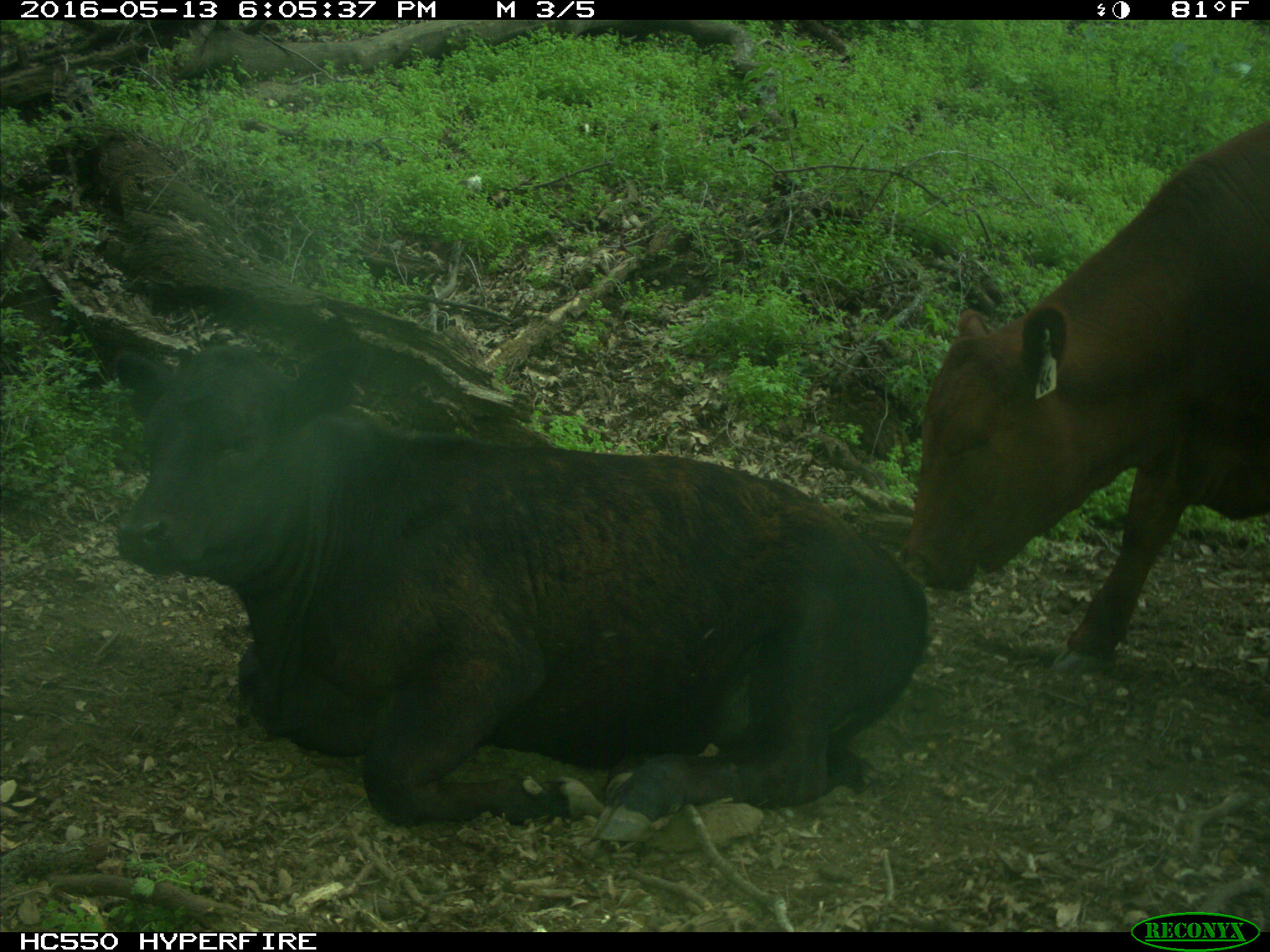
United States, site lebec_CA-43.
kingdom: Animalia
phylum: Chordata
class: Mammalia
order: Artiodactyla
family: Bovidae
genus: Bos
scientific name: Bos taurus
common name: domestic cow